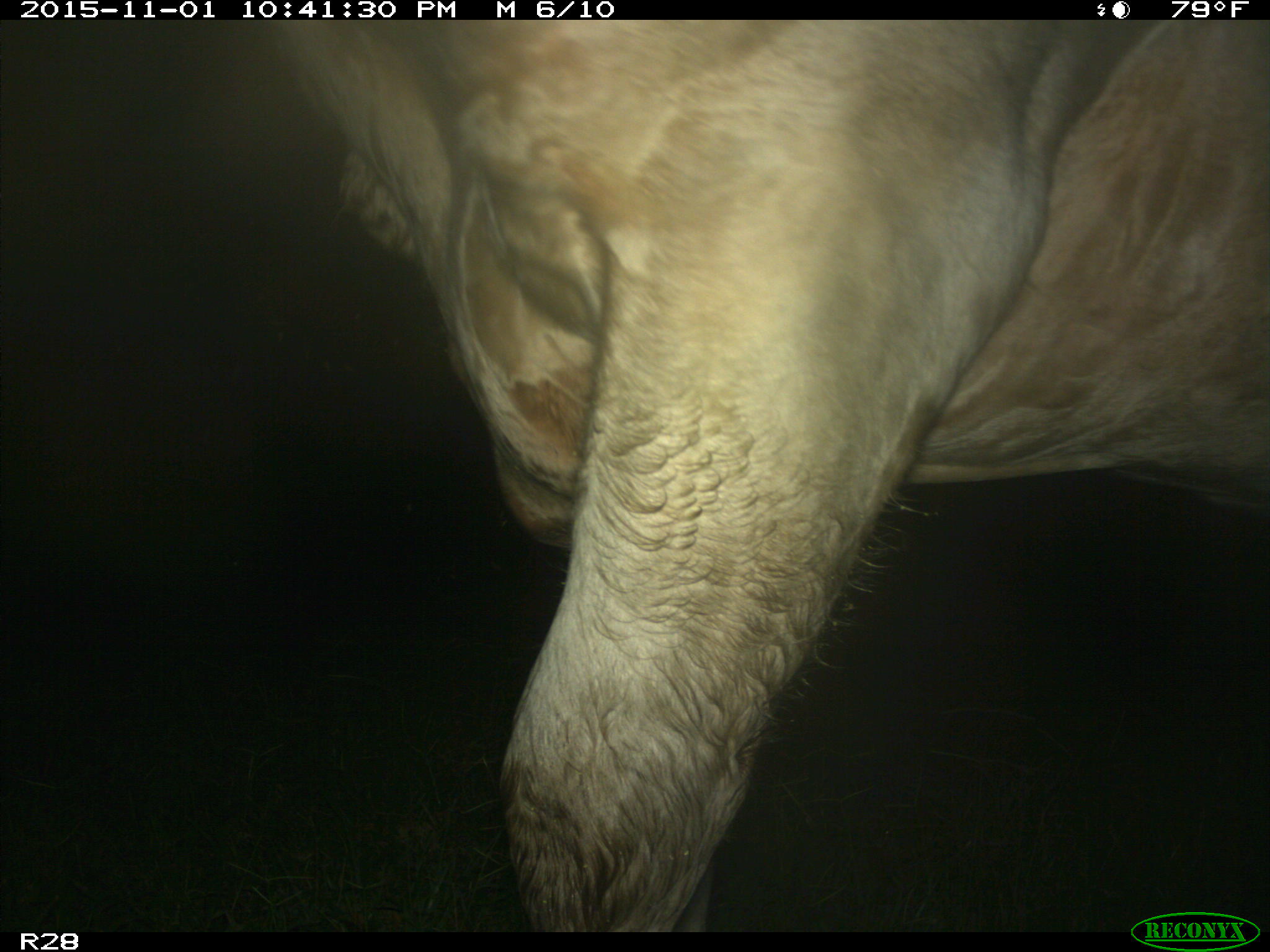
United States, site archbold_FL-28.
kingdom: Animalia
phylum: Chordata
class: Mammalia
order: Artiodactyla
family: Bovidae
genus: Bos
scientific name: Bos taurus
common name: domestic cow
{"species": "Bos taurus (domestic cow)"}